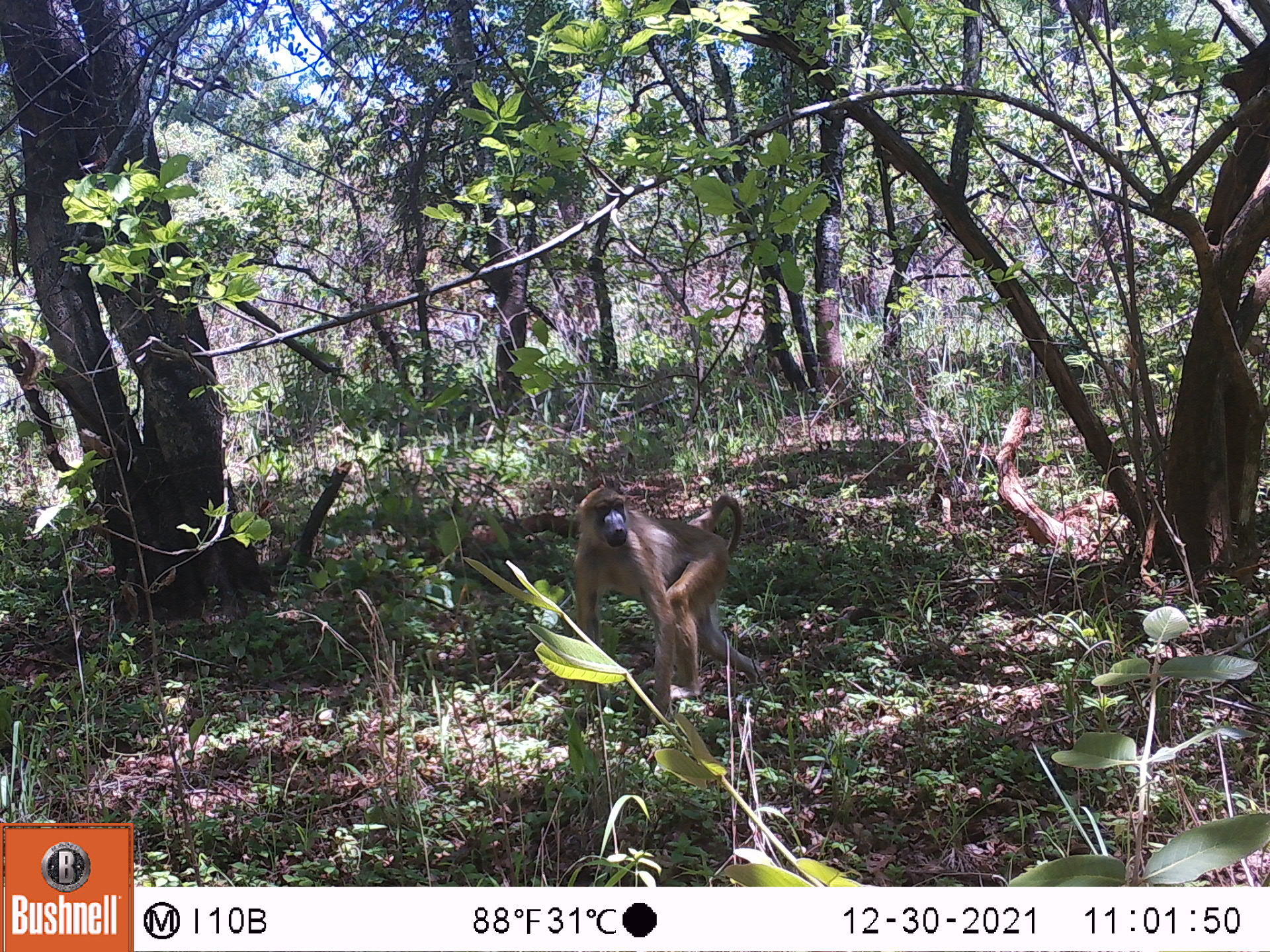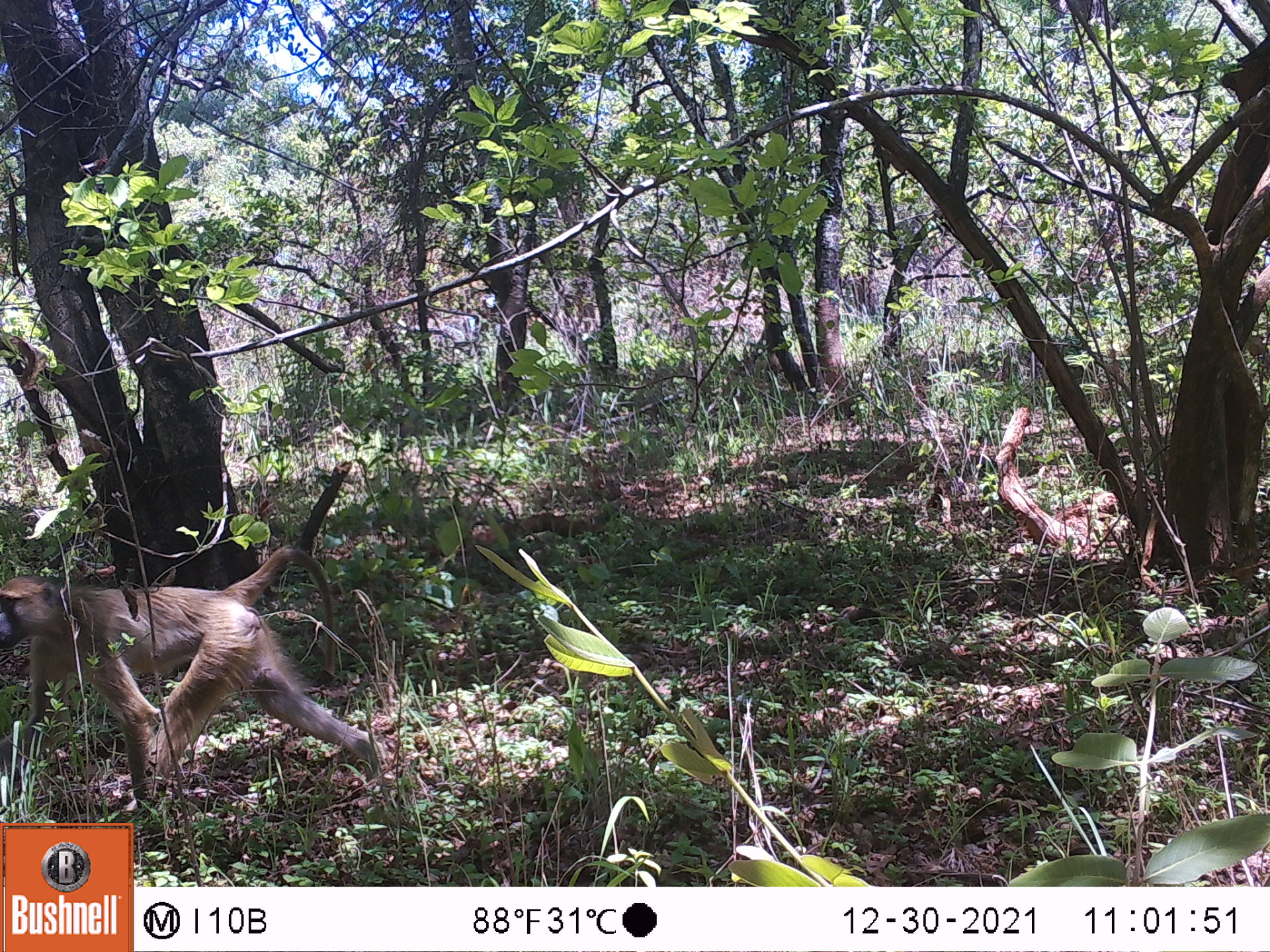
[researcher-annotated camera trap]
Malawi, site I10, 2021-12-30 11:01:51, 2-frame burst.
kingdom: Animalia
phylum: Chordata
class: Mammalia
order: Primates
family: Cercopithecidae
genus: Papio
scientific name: Papio cynocephalus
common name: yellow baboon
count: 1